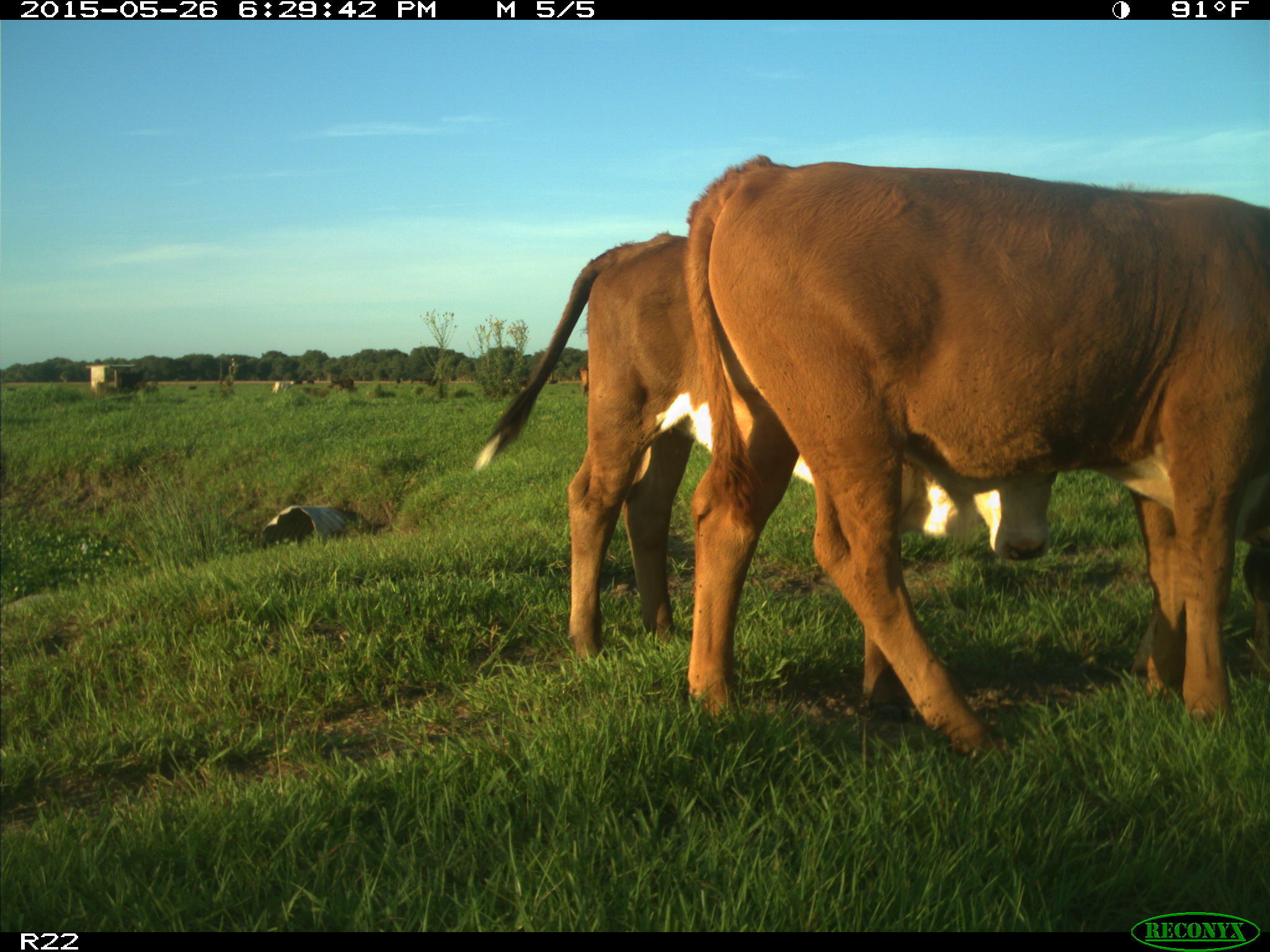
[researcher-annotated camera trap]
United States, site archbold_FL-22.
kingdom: Animalia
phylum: Chordata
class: Mammalia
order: Artiodactyla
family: Bovidae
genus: Bos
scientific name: Bos taurus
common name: domestic cow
Bos taurus (domestic cow).